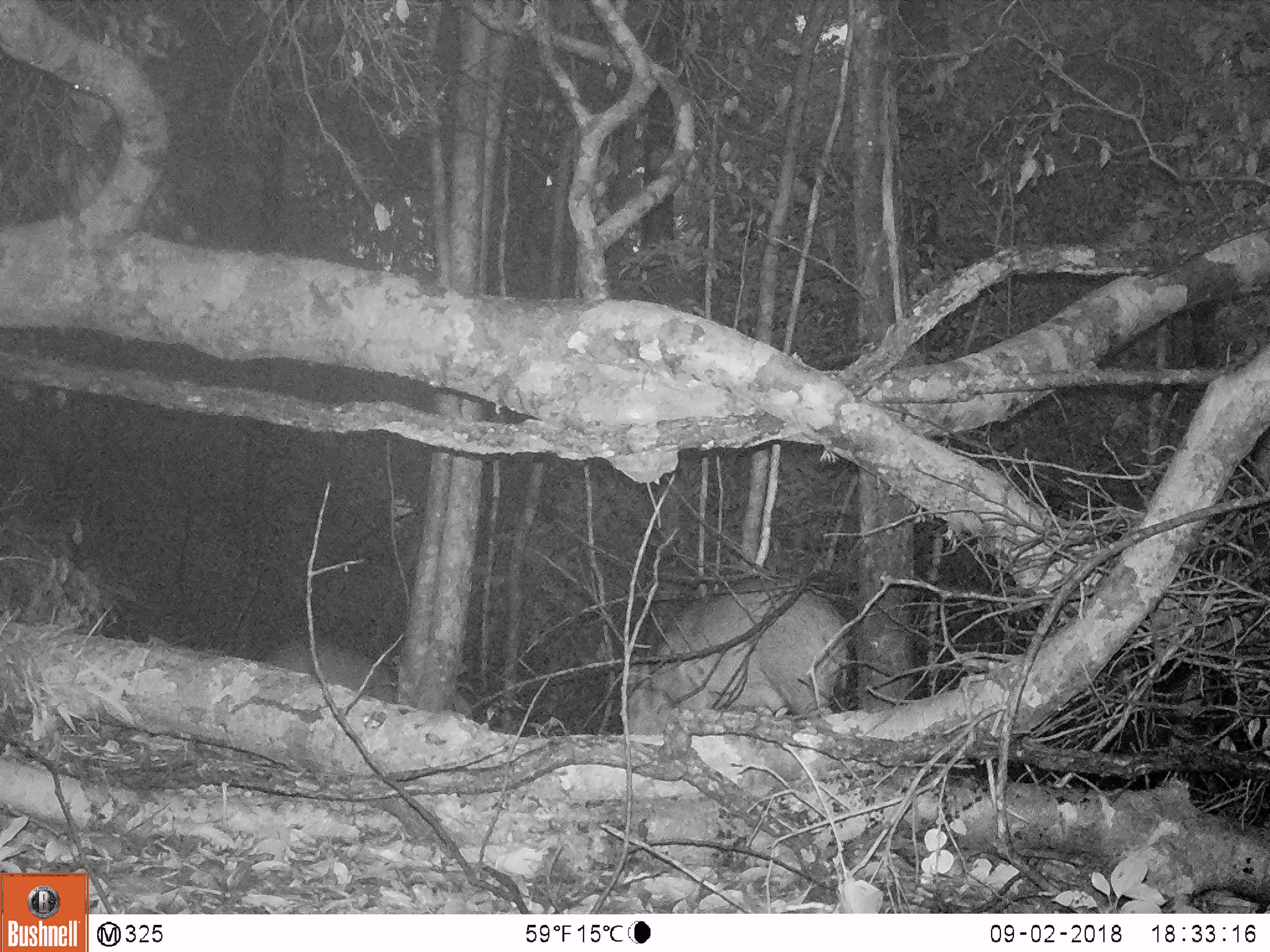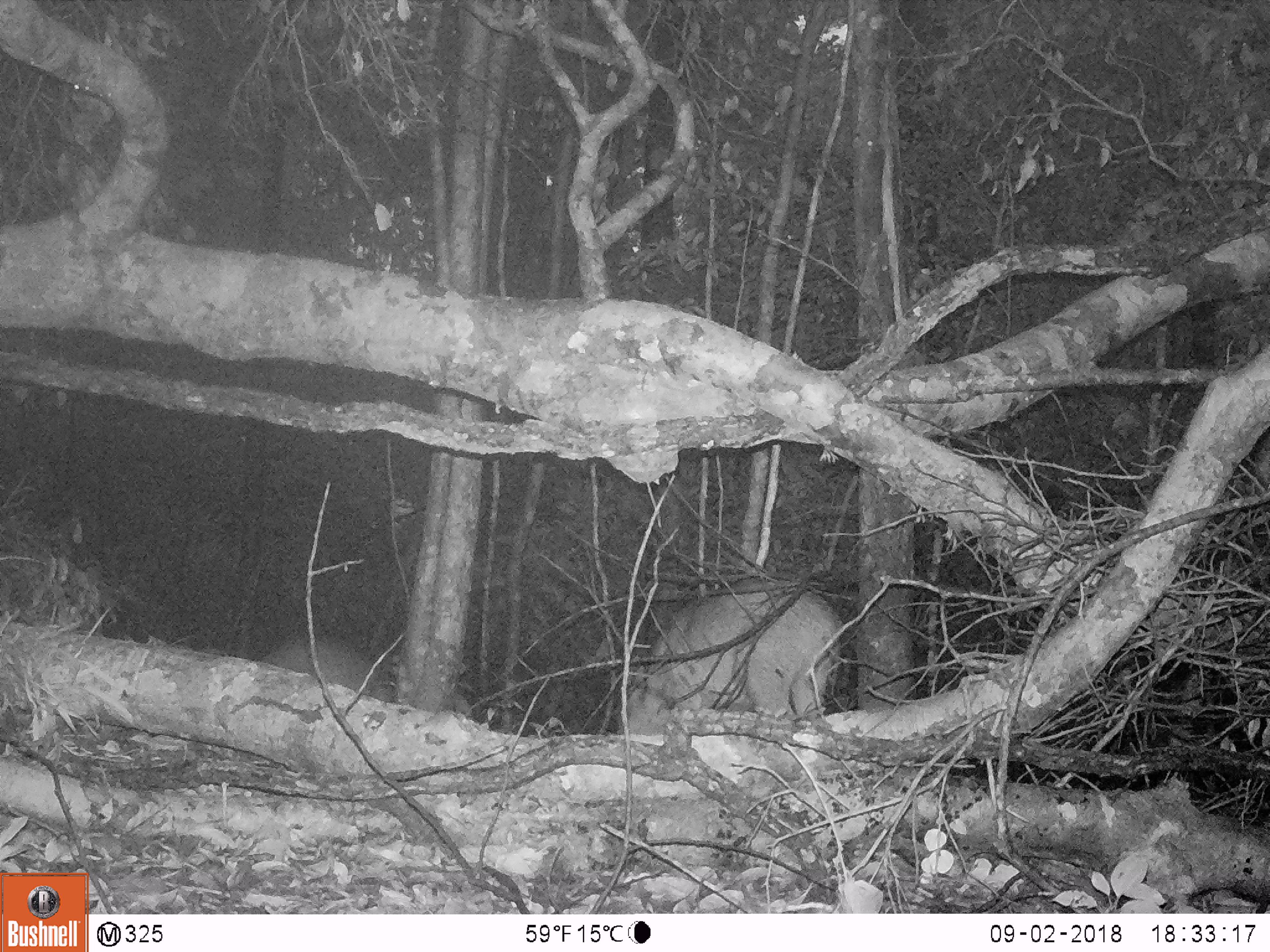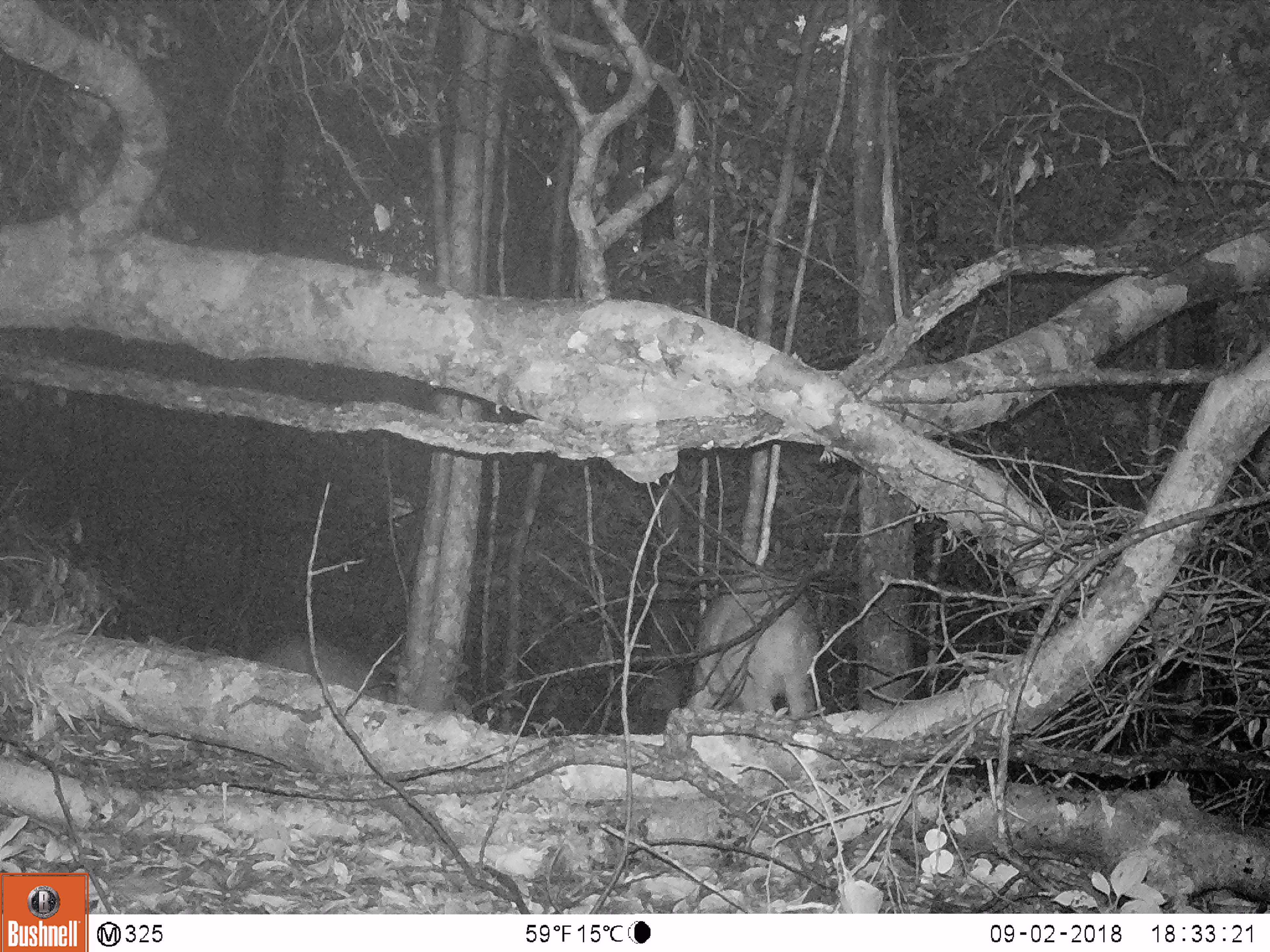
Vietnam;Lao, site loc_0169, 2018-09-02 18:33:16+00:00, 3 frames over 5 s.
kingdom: Animalia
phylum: Chordata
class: Mammalia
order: Artiodactyla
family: Suidae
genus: Sus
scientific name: Sus scrofa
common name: eurasian wild pig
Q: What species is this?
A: Eurasian wild pig (Sus scrofa).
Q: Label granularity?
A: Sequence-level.